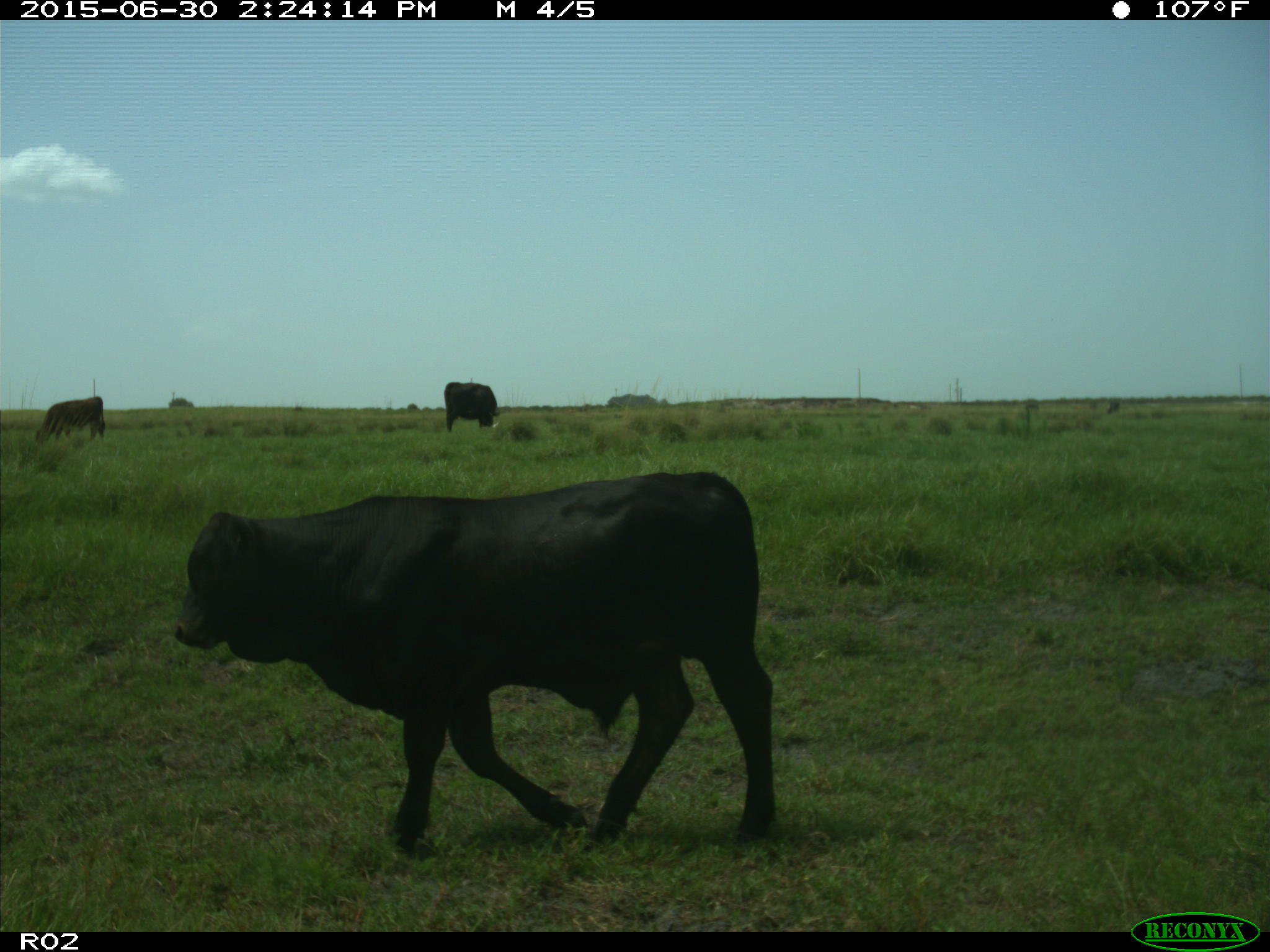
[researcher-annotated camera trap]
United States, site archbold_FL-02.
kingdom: Animalia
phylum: Chordata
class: Mammalia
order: Artiodactyla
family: Bovidae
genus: Bos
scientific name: Bos taurus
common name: domestic cow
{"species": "Bos taurus (domestic cow)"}